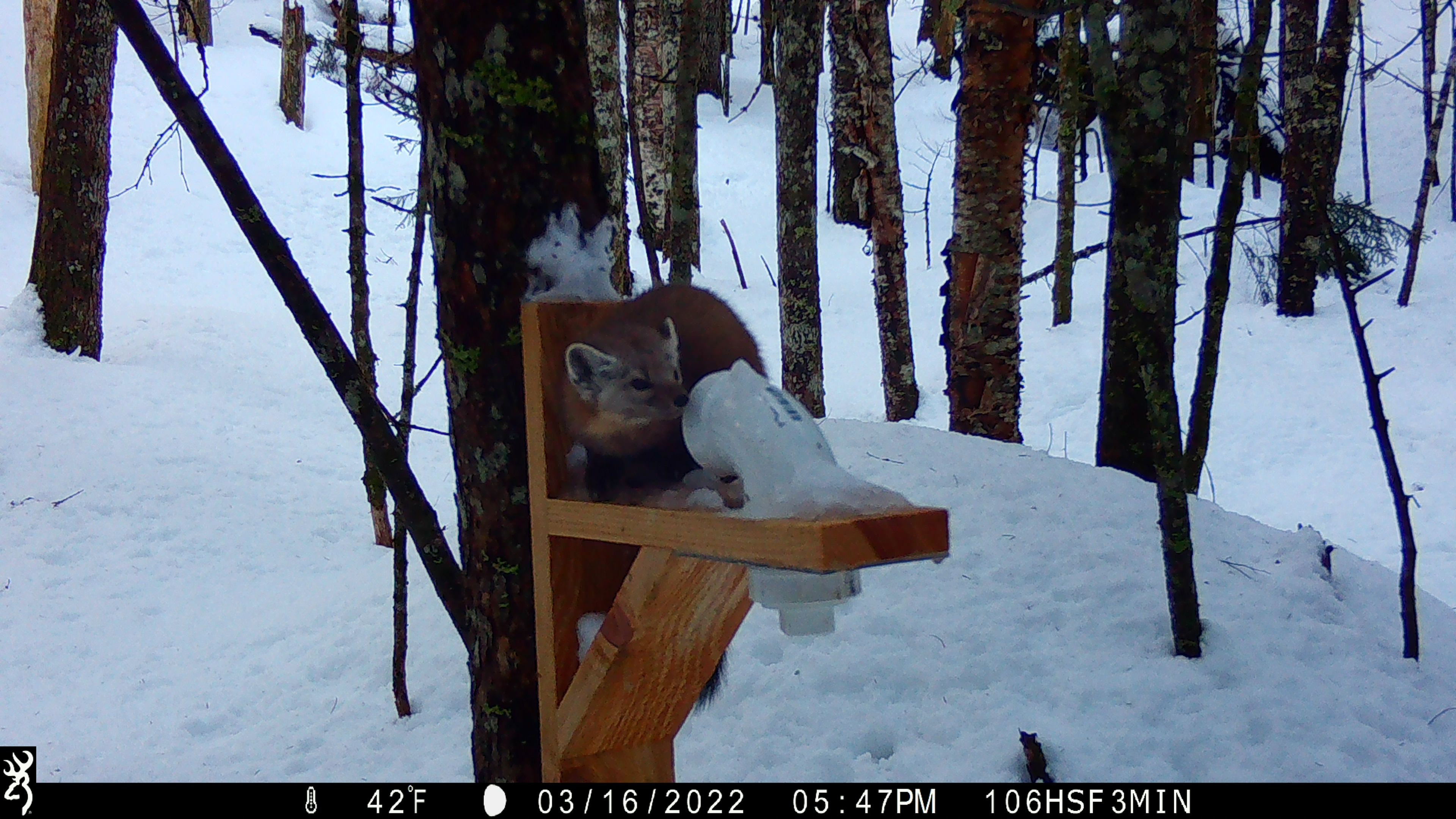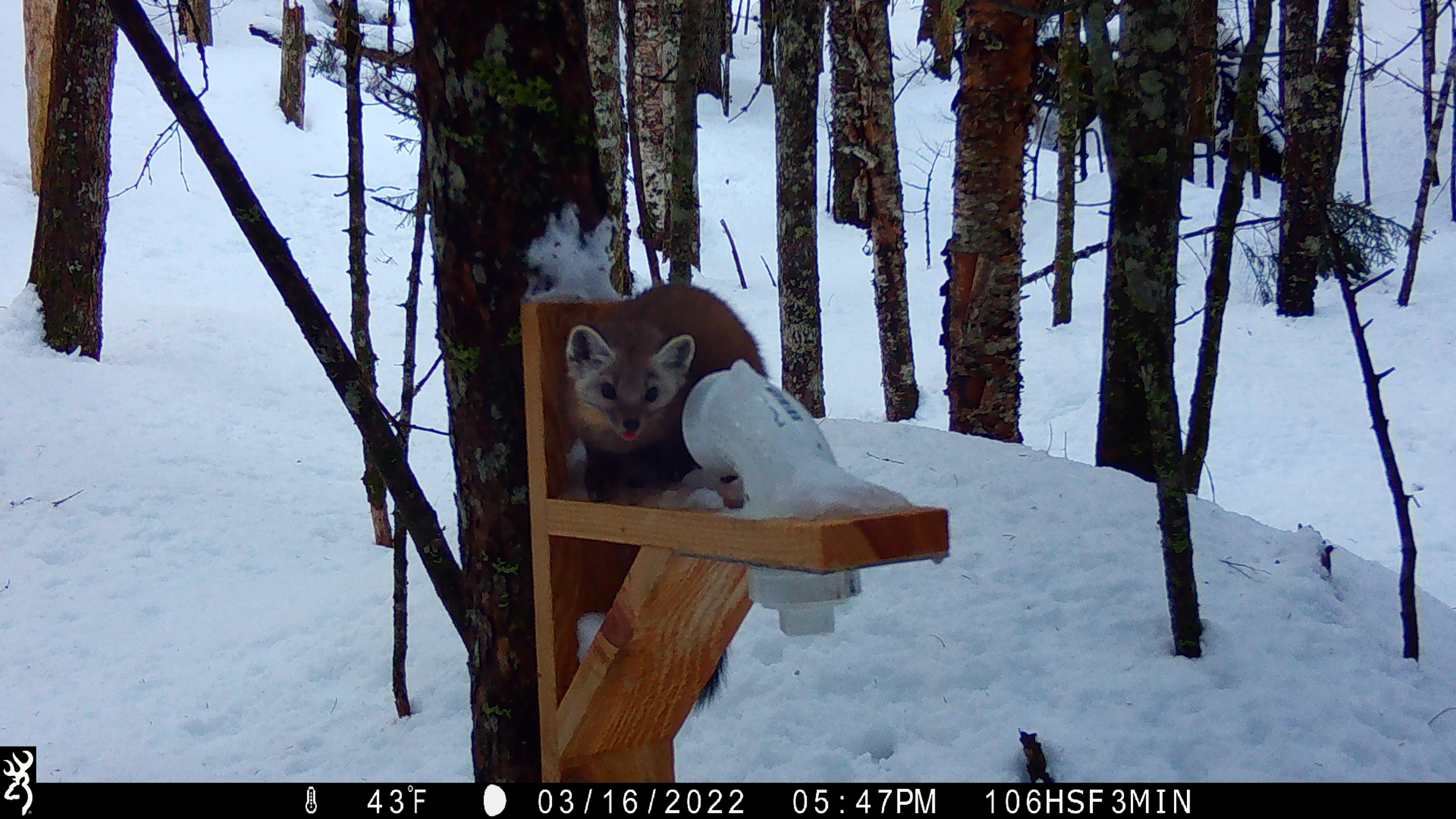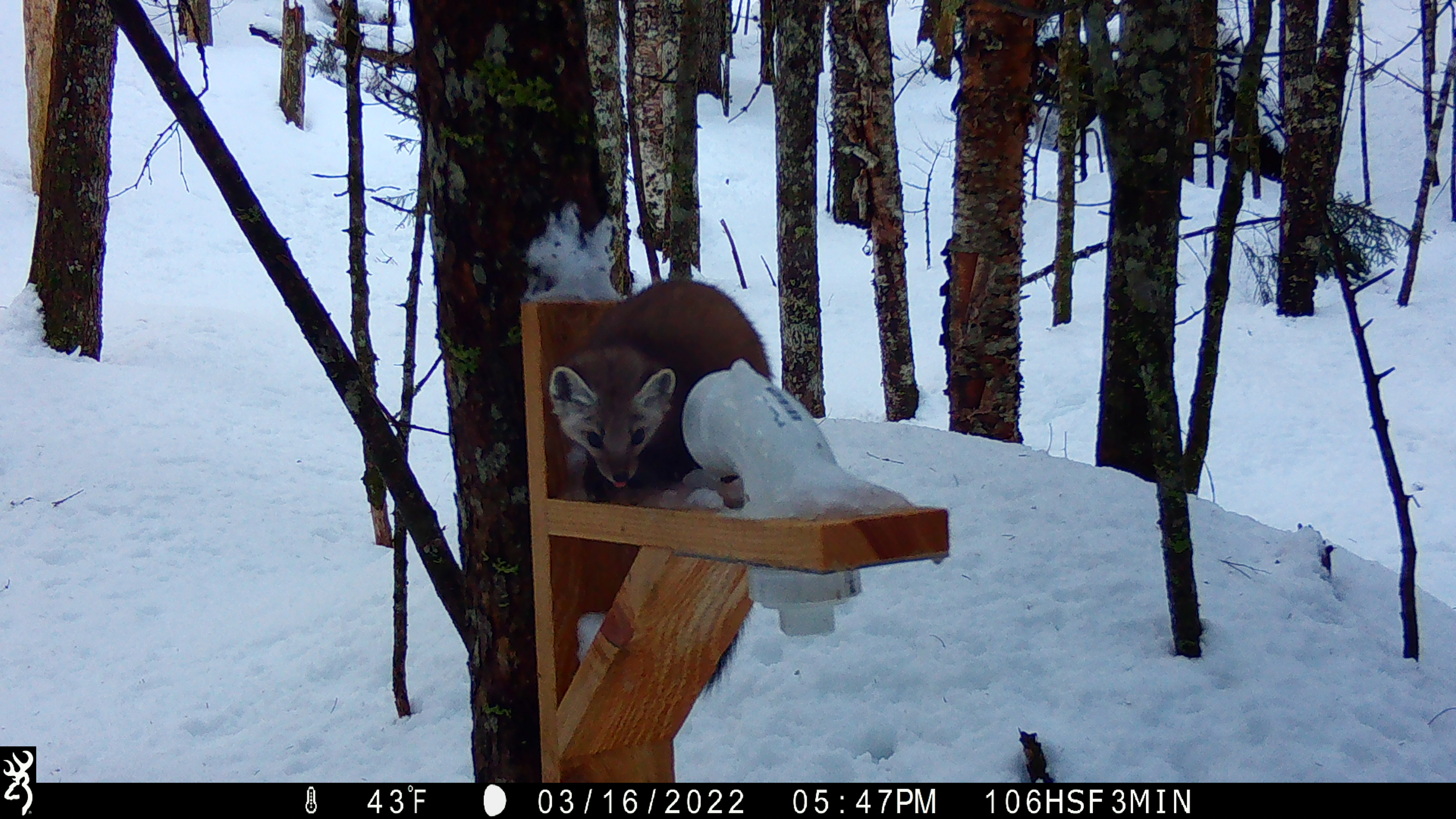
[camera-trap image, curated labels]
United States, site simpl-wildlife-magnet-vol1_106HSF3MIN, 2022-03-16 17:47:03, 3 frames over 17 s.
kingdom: Animalia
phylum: Chordata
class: Mammalia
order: Carnivora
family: Mustelidae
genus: Martes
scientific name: Martes americana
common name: american marten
American marten (Martes americana).